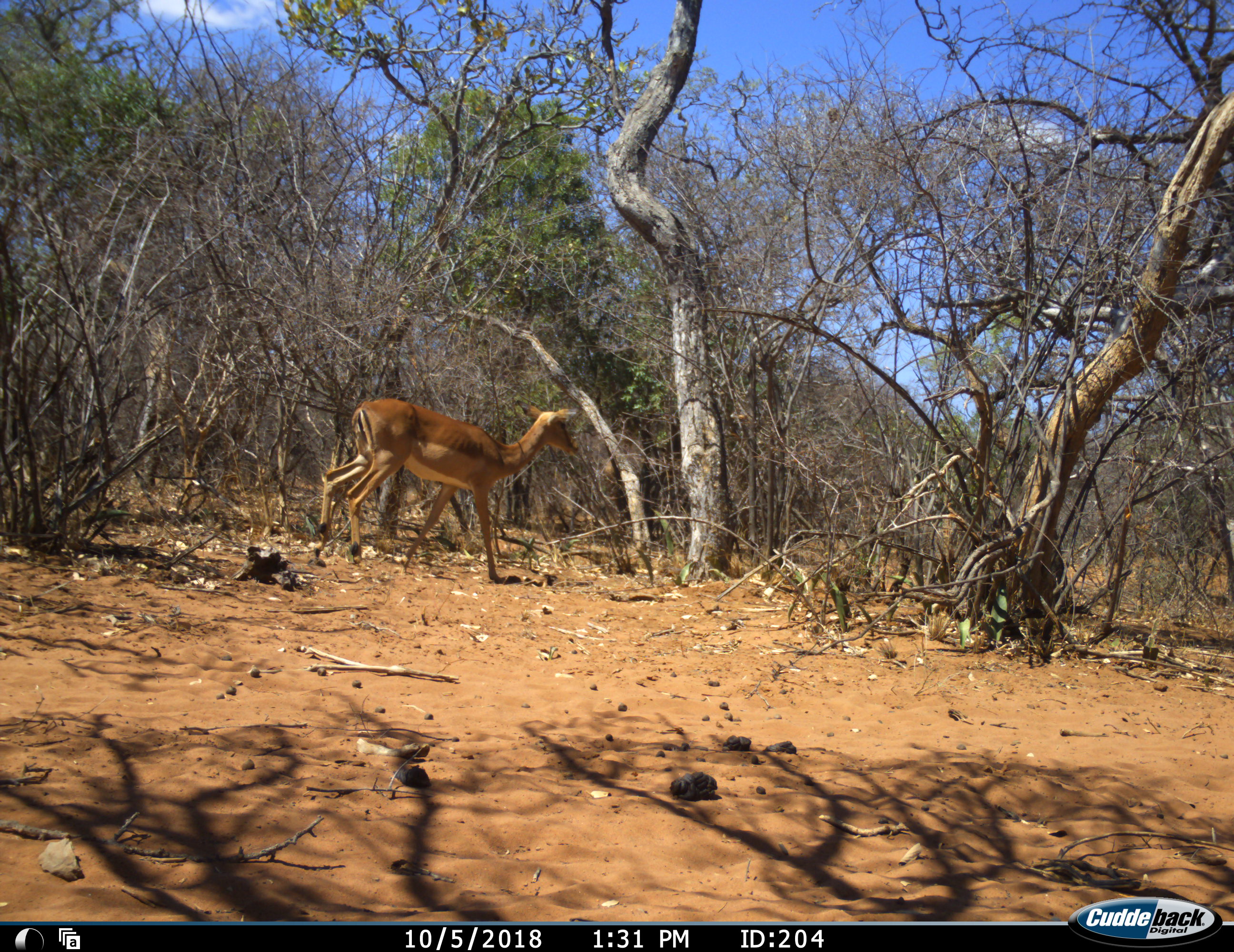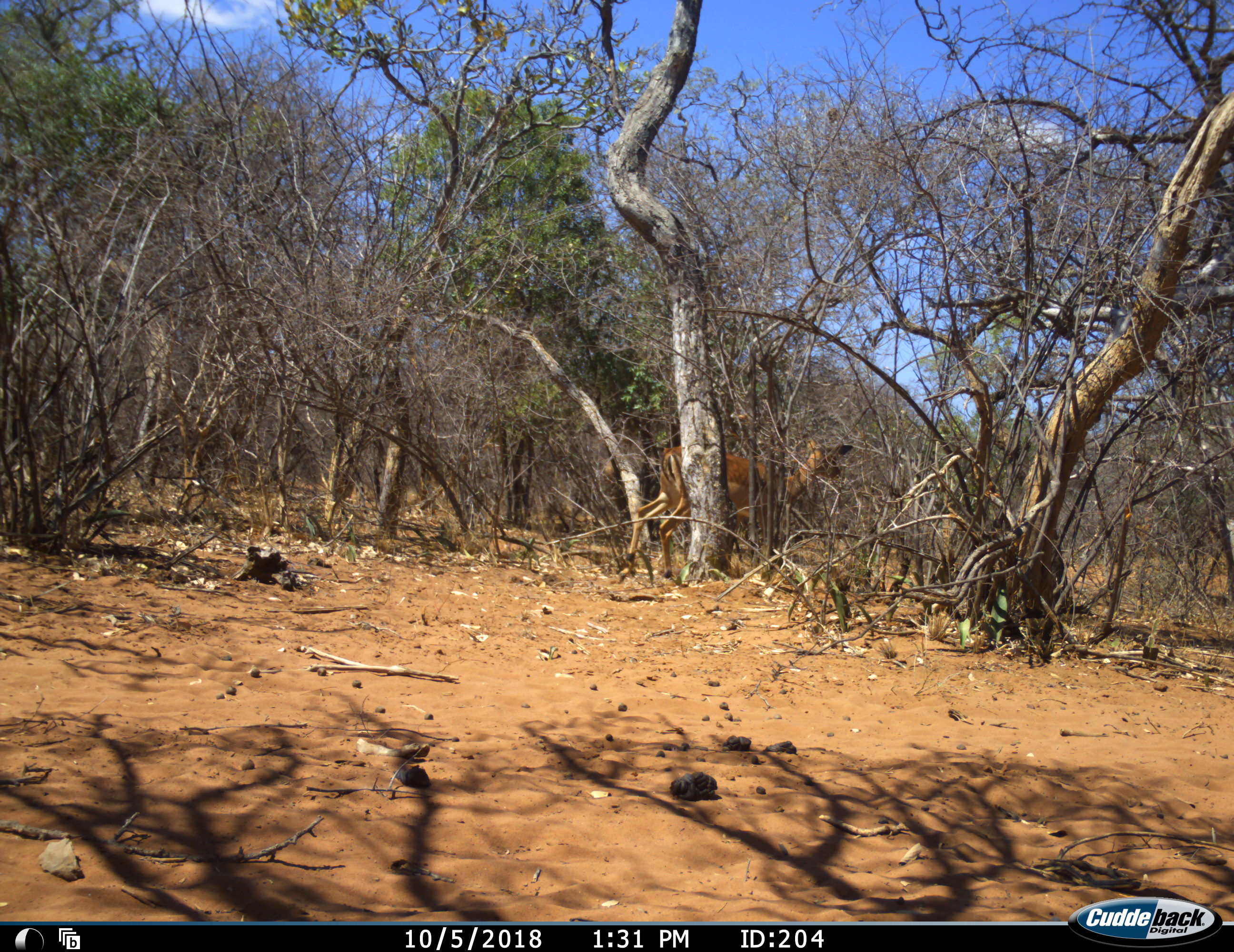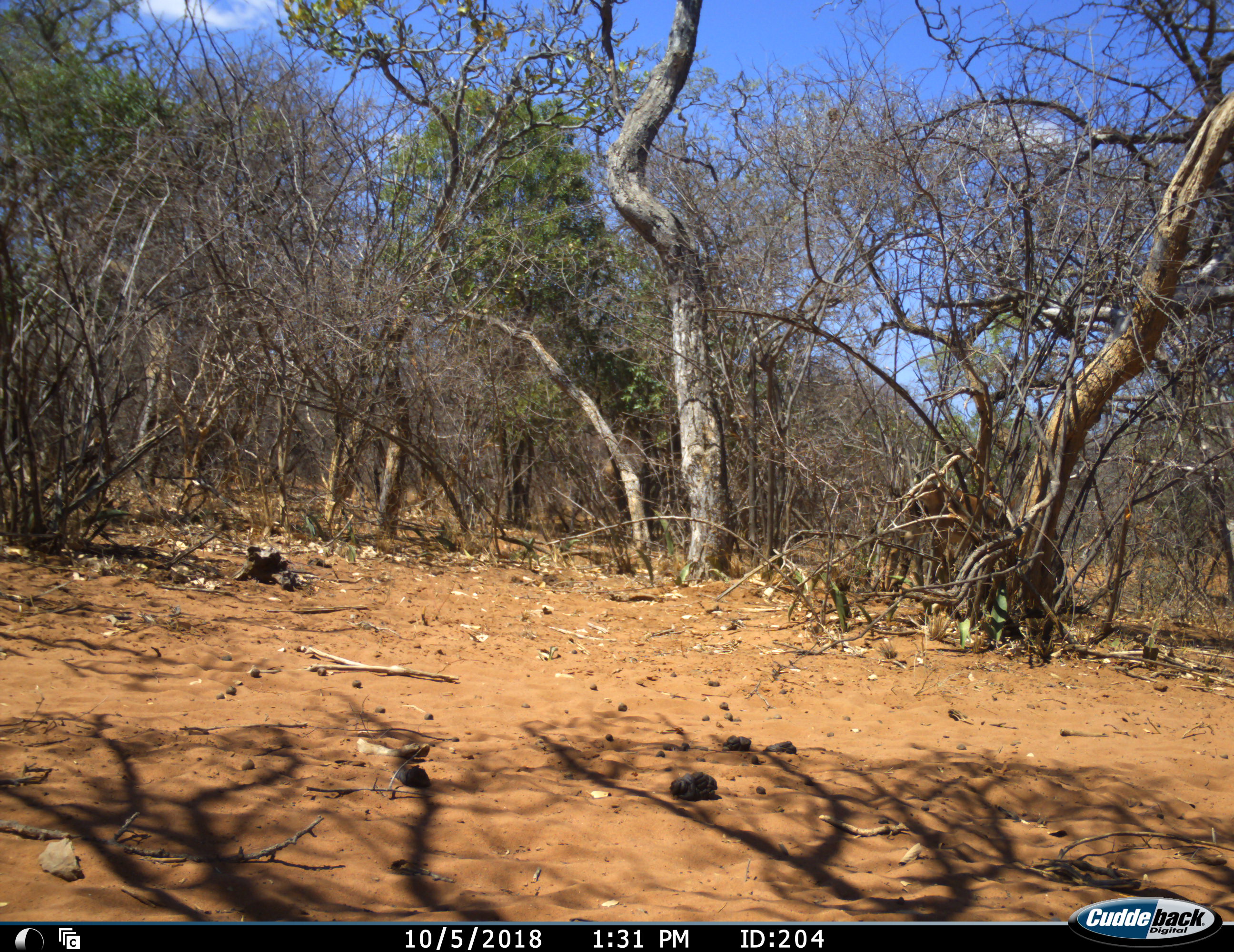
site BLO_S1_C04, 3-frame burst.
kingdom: Animalia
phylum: Chordata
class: Mammalia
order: Artiodactyla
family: Bovidae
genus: Aepyceros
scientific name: Aepyceros melampus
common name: impala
Impala (Aepyceros melampus), count 1. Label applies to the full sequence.